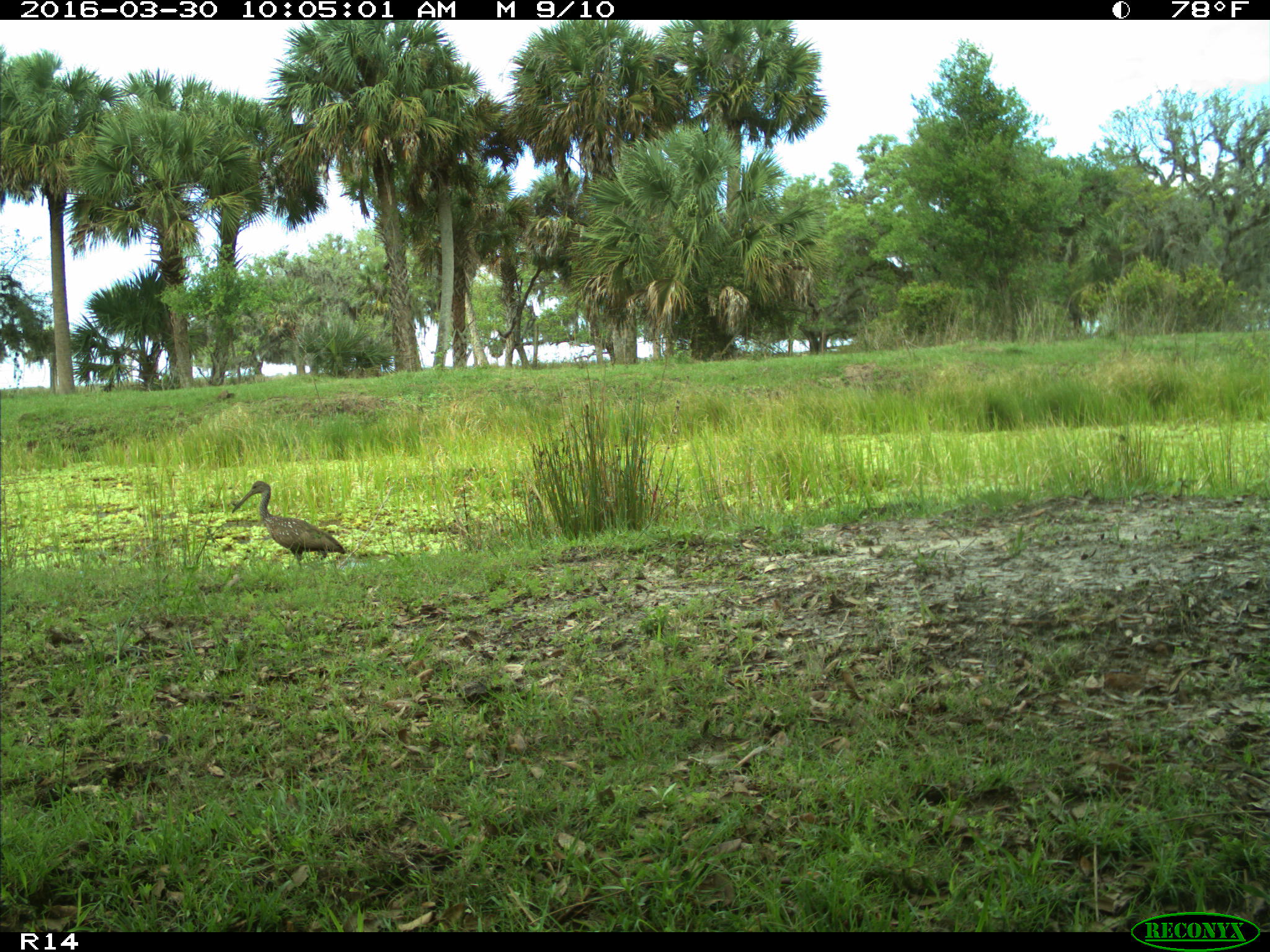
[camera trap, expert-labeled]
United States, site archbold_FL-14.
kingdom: Animalia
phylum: Chordata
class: Aves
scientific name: Aves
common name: birds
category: unidentified bird